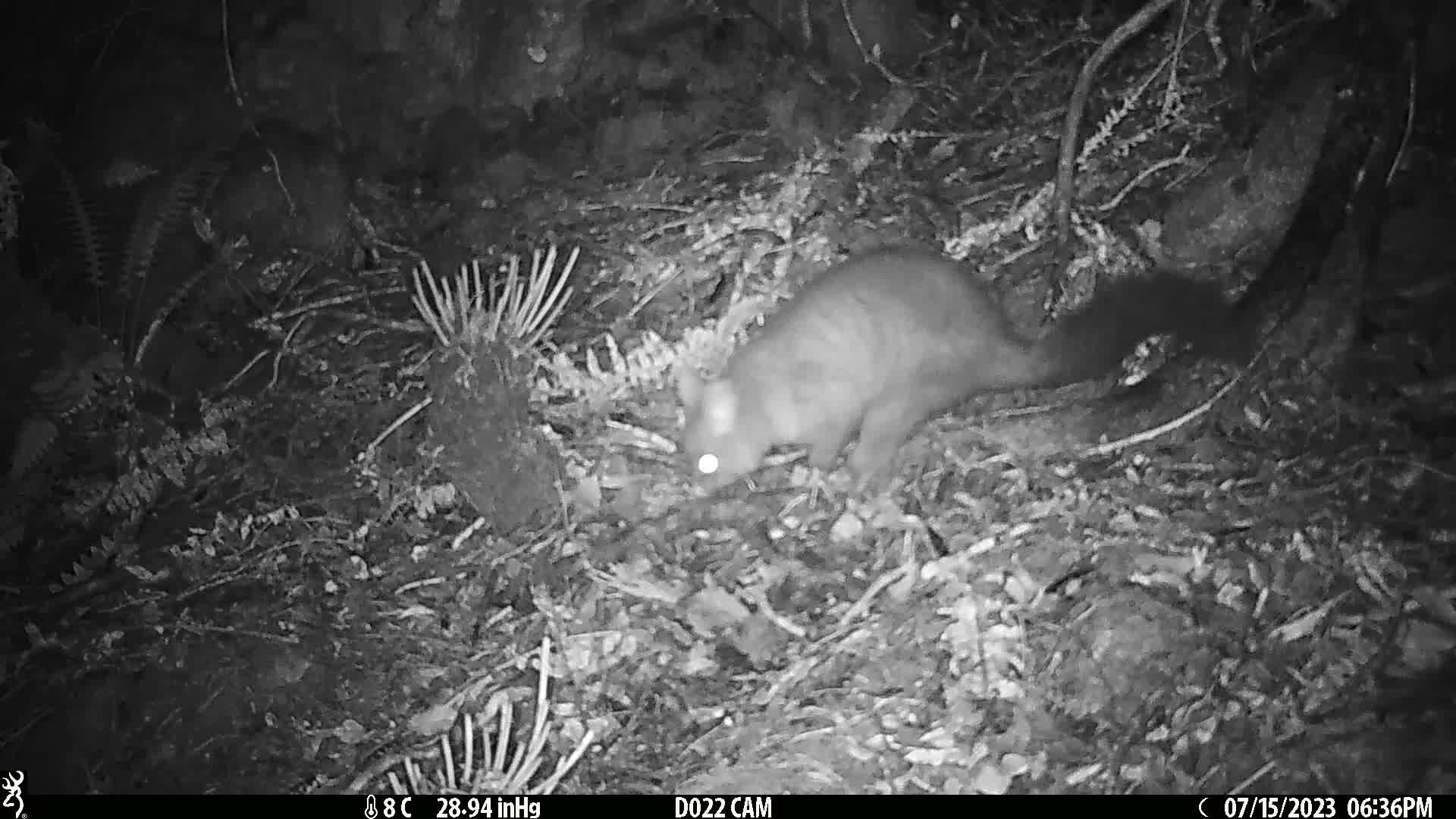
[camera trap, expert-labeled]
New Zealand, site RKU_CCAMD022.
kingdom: Animalia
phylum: Chordata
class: Mammalia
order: Diprotodontia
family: Phalangeridae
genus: Trichosurus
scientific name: Trichosurus vulpecula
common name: common brushtail possum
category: possum